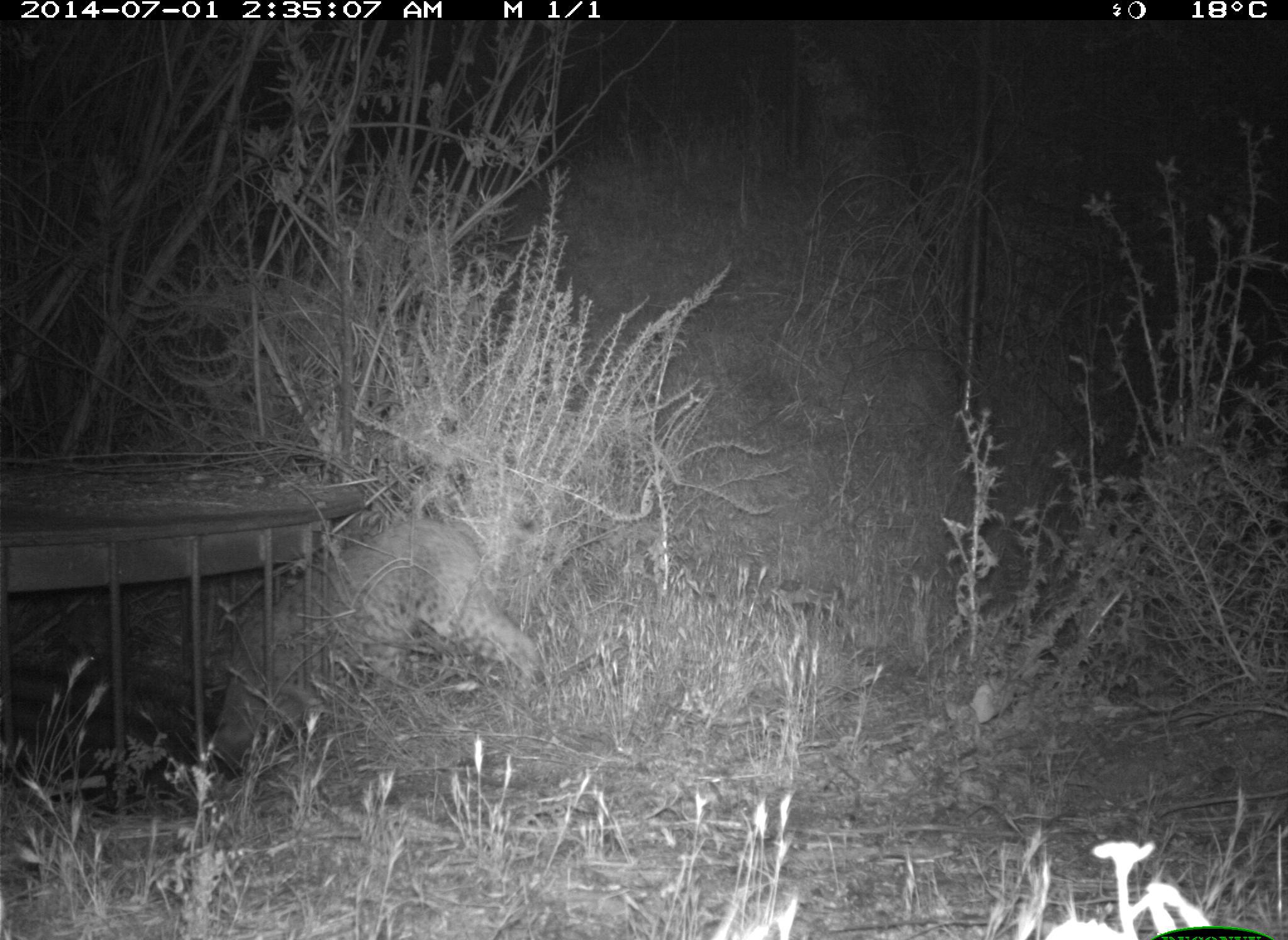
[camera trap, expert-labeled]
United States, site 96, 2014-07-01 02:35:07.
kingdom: Animalia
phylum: Chordata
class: Mammalia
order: Carnivora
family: Felidae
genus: Lynx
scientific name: Lynx rufus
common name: bobcat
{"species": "bobcat (Lynx rufus)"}